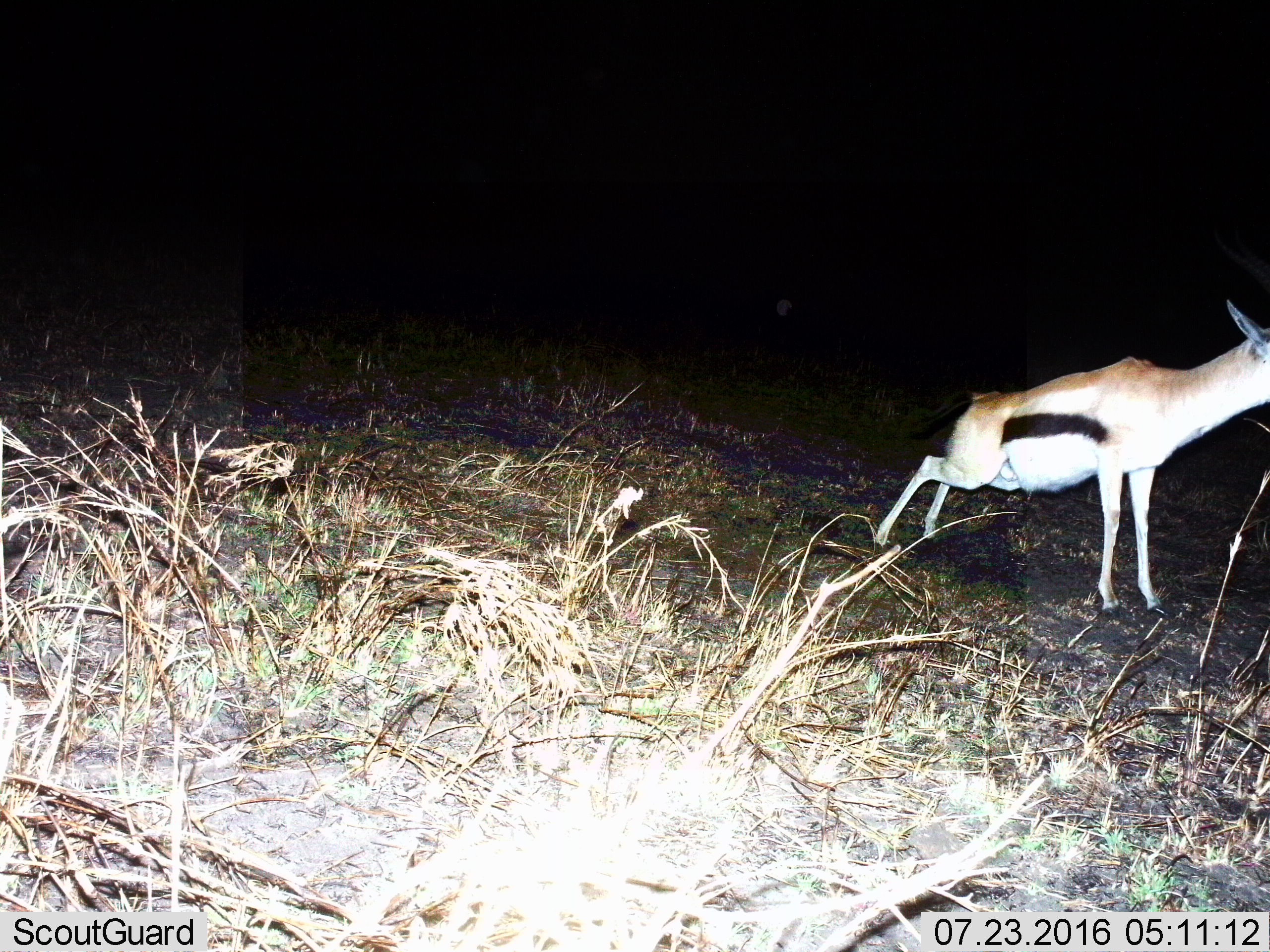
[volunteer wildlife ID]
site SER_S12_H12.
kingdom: Animalia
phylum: Chordata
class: Mammalia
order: Artiodactyla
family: Bovidae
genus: Eudorcas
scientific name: Eudorcas thomsonii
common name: thomson's gazelle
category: gazellethomsons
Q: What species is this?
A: Gazellethomsons (thomson's gazelle) (Eudorcas thomsonii).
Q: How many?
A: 1.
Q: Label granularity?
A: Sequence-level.